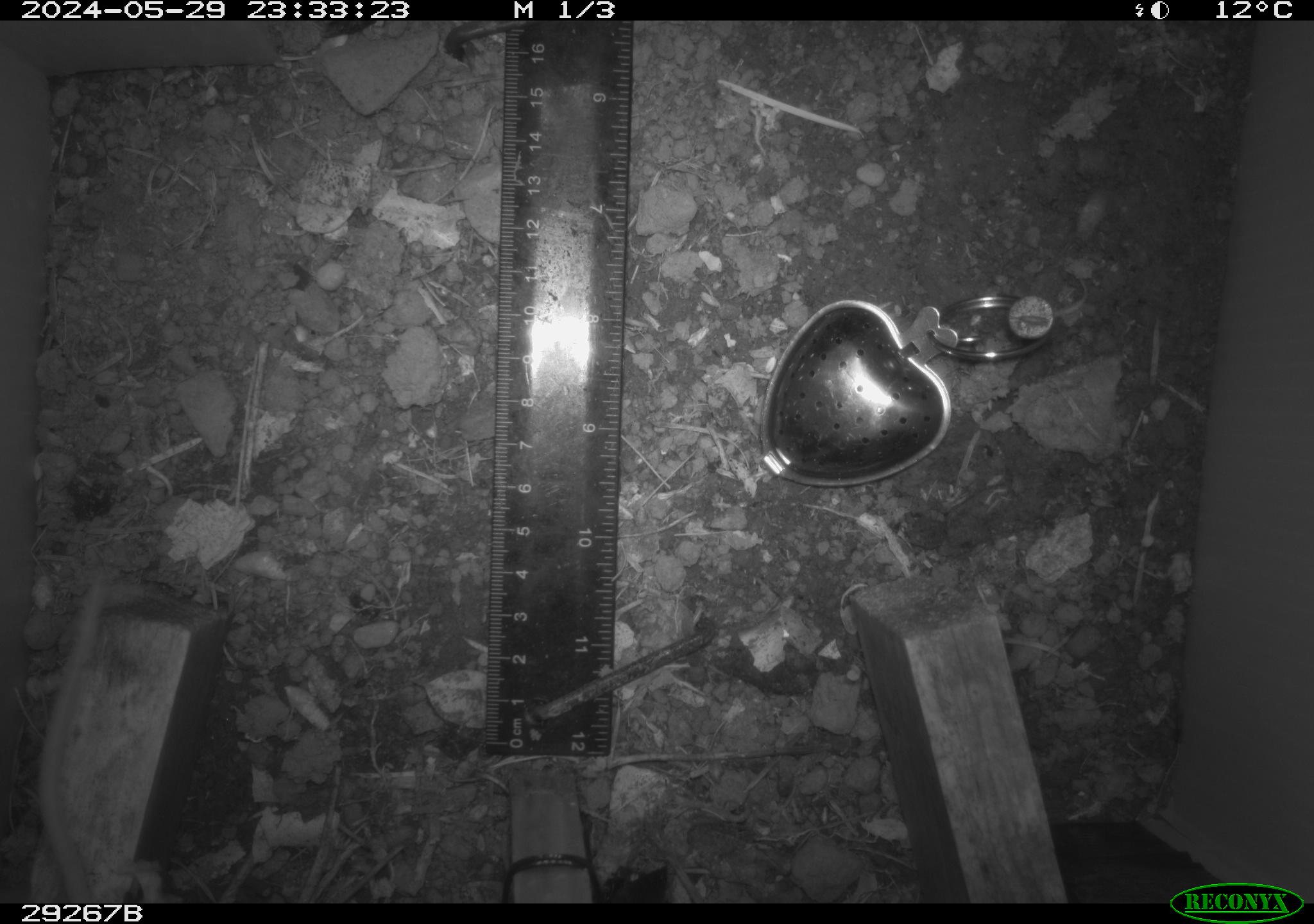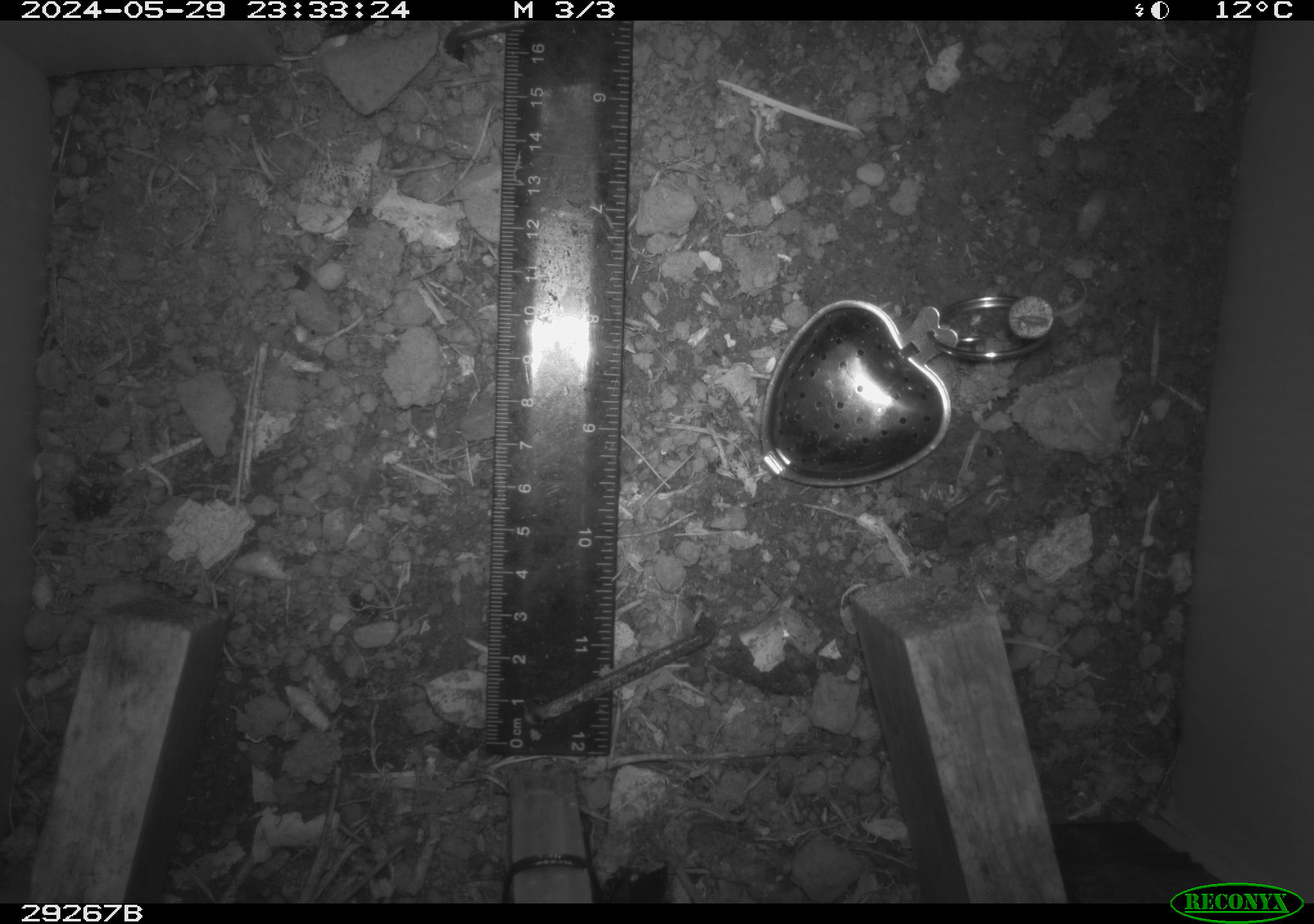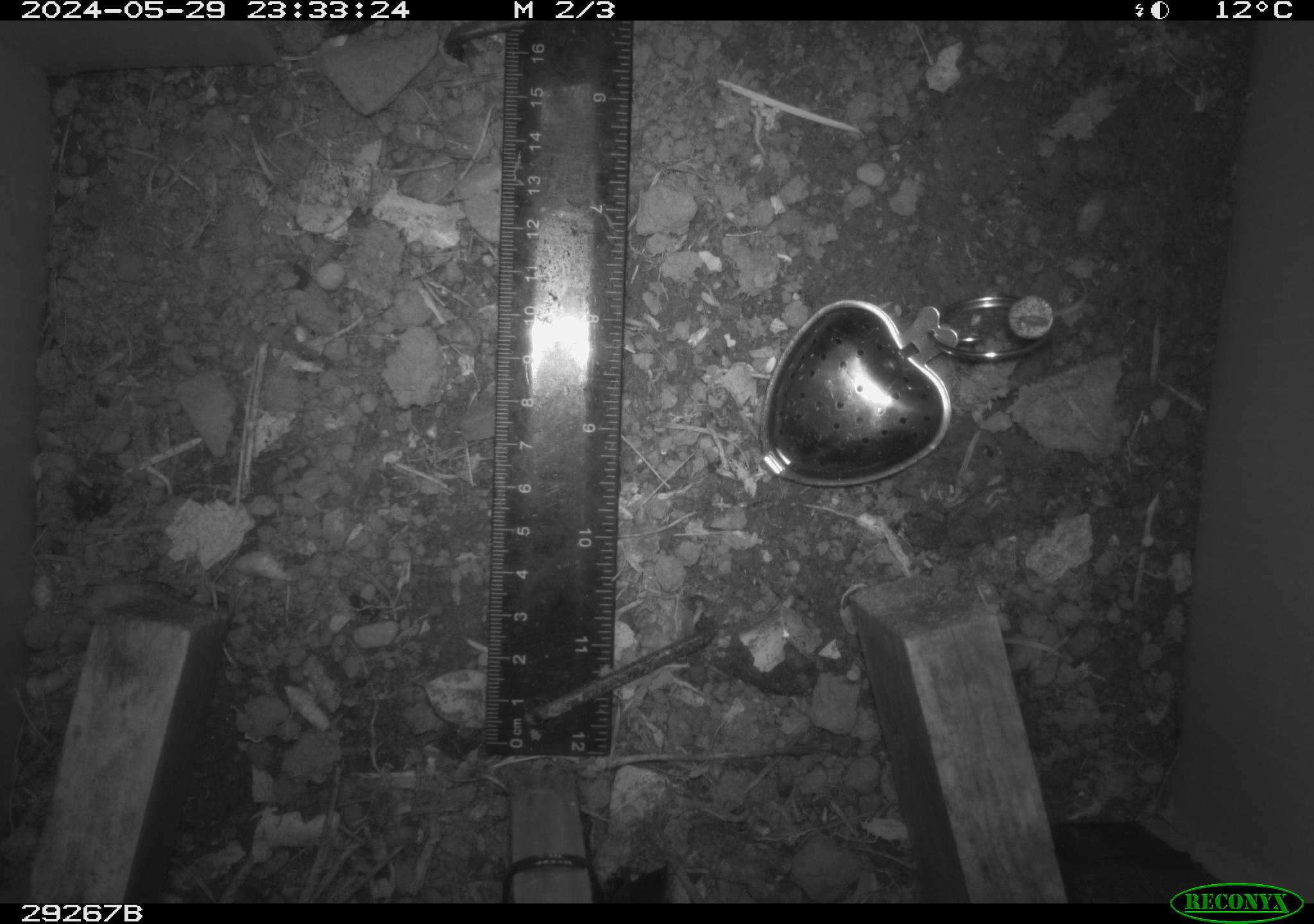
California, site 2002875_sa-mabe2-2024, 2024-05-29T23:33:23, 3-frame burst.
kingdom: Animalia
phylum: Chordata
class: Mammalia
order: Rodentia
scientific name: Rodentia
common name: rodent